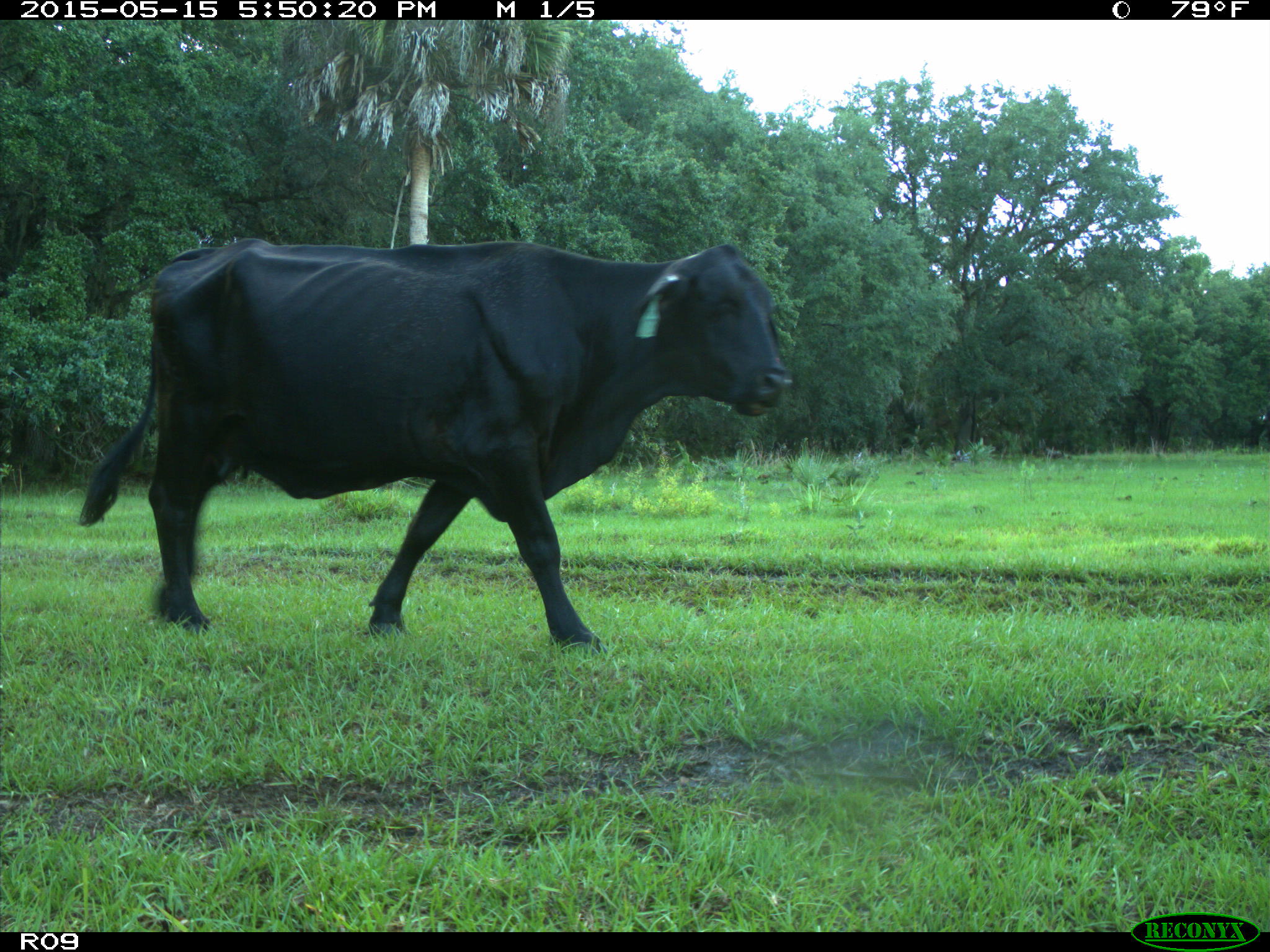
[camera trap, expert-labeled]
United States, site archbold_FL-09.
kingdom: Animalia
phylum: Chordata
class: Mammalia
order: Artiodactyla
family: Bovidae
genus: Bos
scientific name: Bos taurus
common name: domestic cow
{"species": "Bos taurus (domestic cow)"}